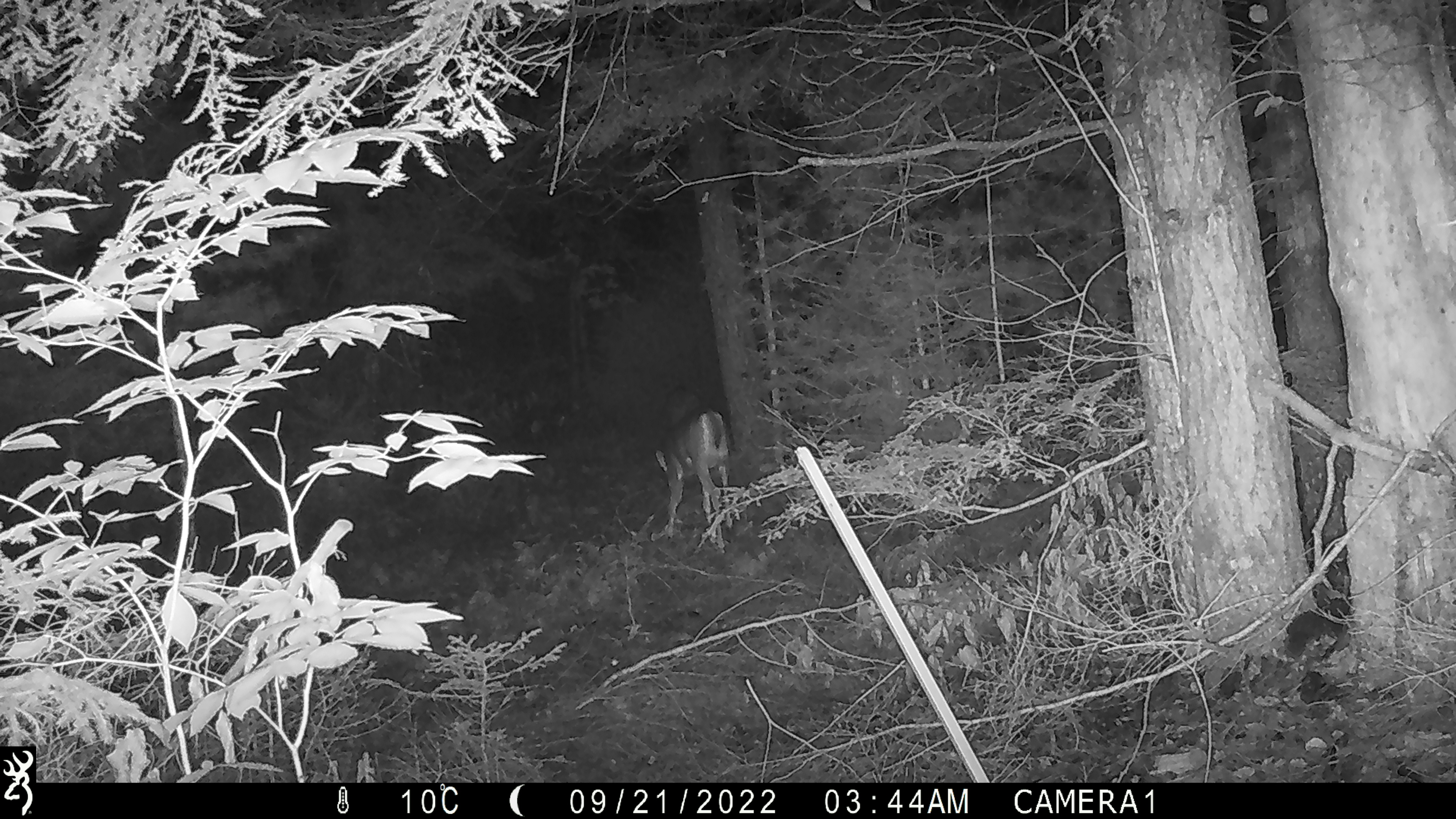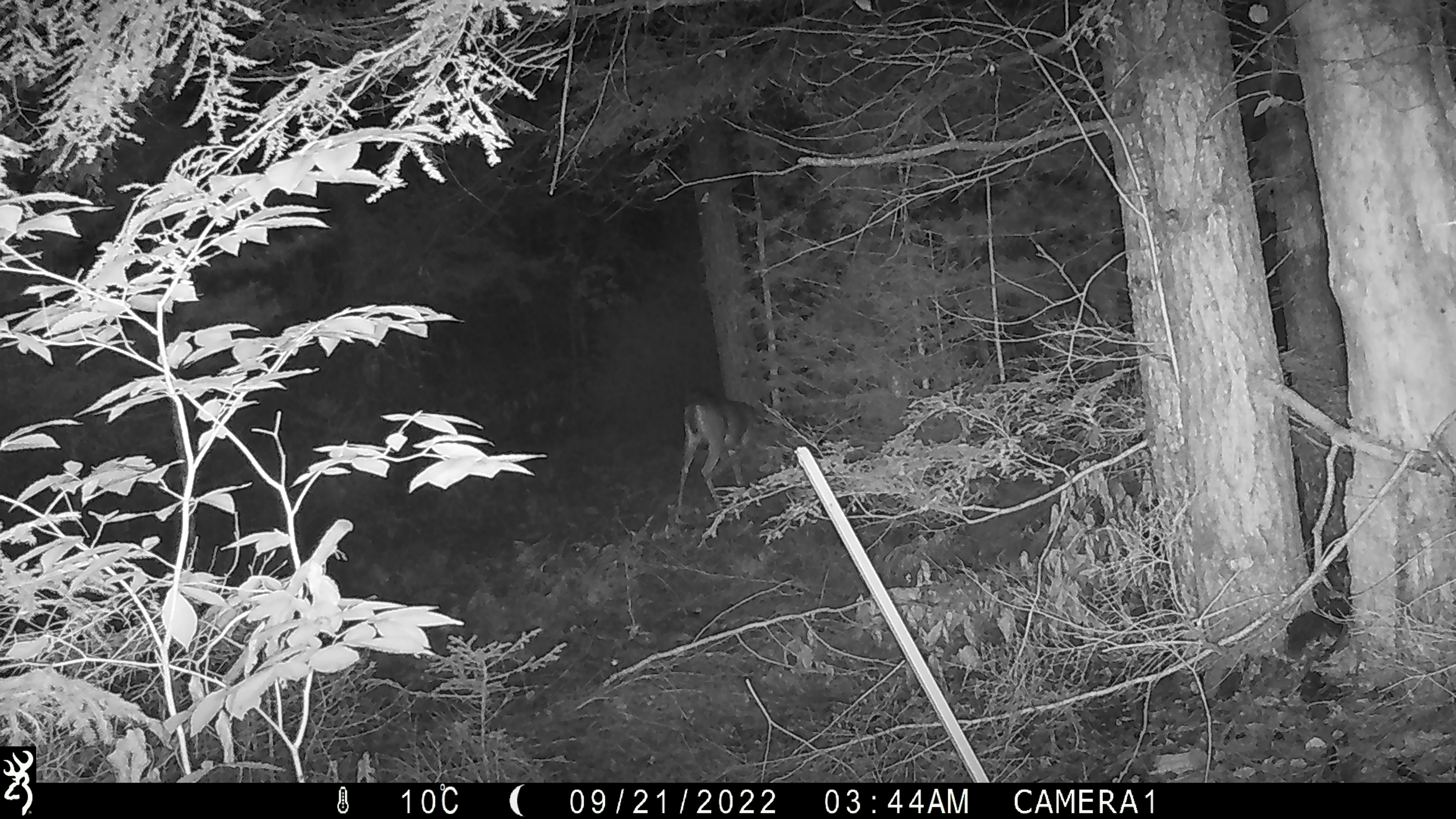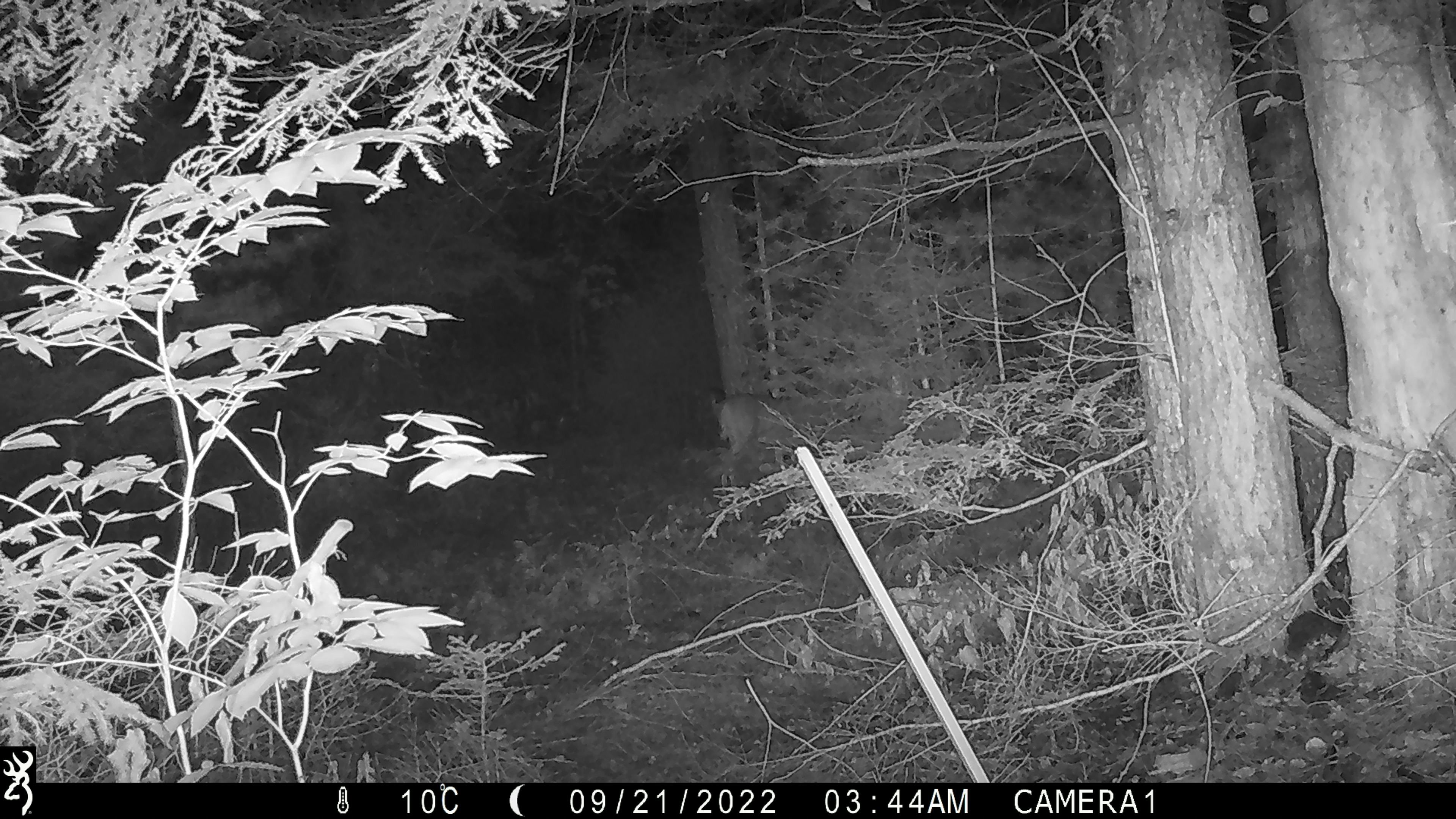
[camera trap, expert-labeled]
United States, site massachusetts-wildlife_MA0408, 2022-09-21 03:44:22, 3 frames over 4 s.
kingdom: Animalia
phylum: Chordata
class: Mammalia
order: Artiodactyla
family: Cervidae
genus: Odocoileus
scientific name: Odocoileus virginianus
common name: white-tailed deer